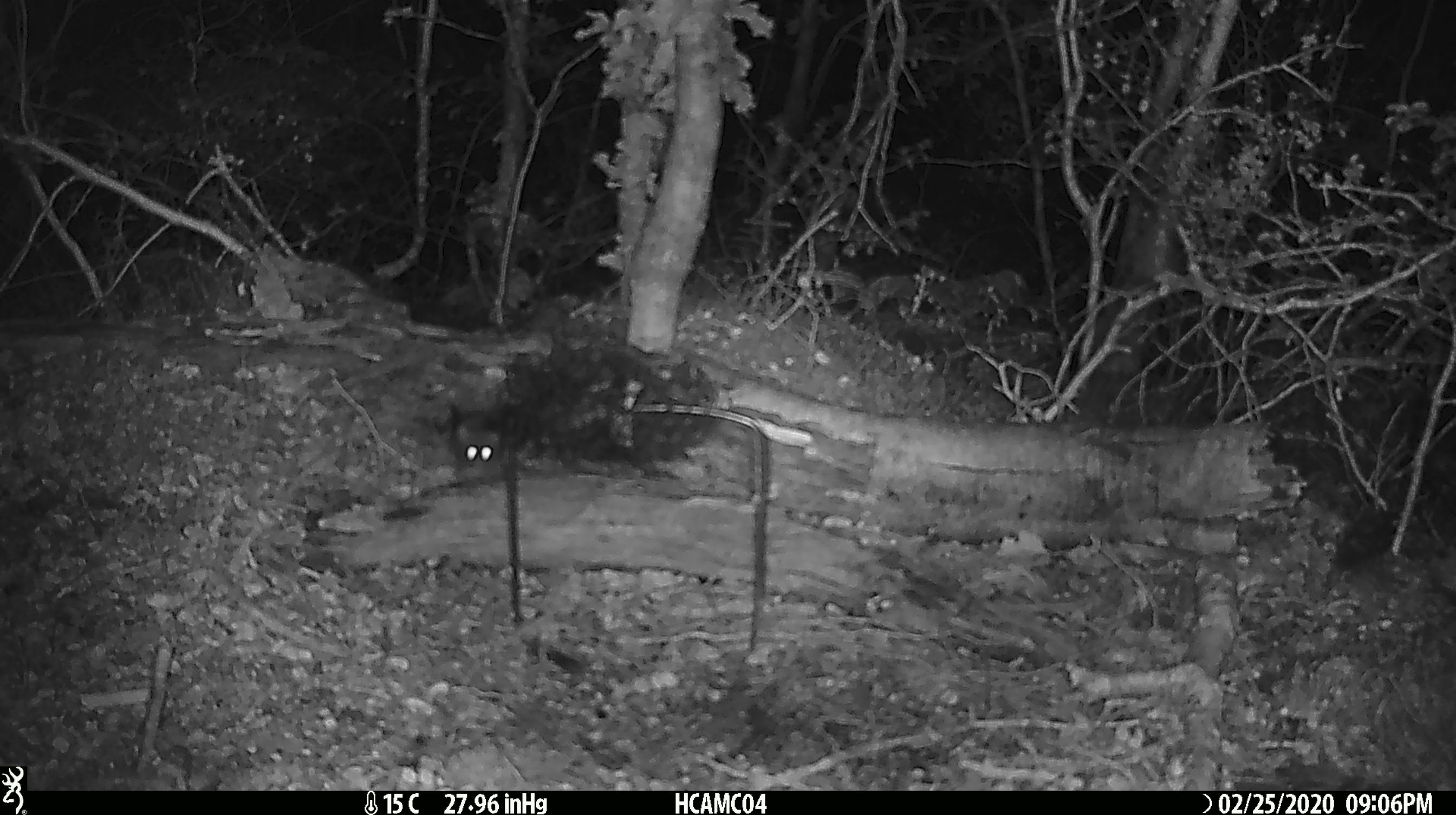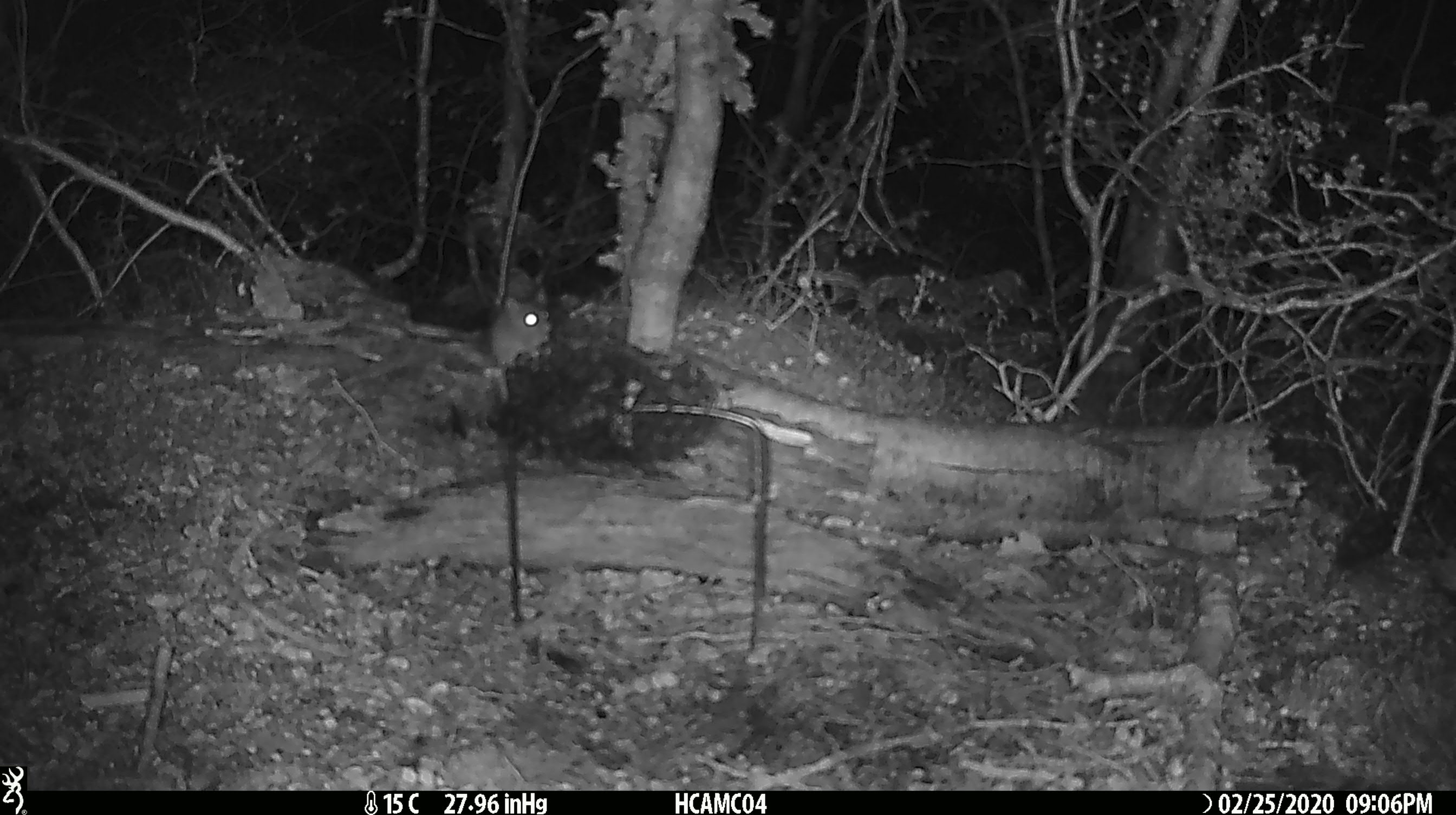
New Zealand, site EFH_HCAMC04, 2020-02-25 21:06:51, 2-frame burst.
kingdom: Animalia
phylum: Chordata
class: Mammalia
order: Rodentia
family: Muridae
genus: Mus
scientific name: Mus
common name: mouse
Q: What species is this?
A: Mouse (Mus).